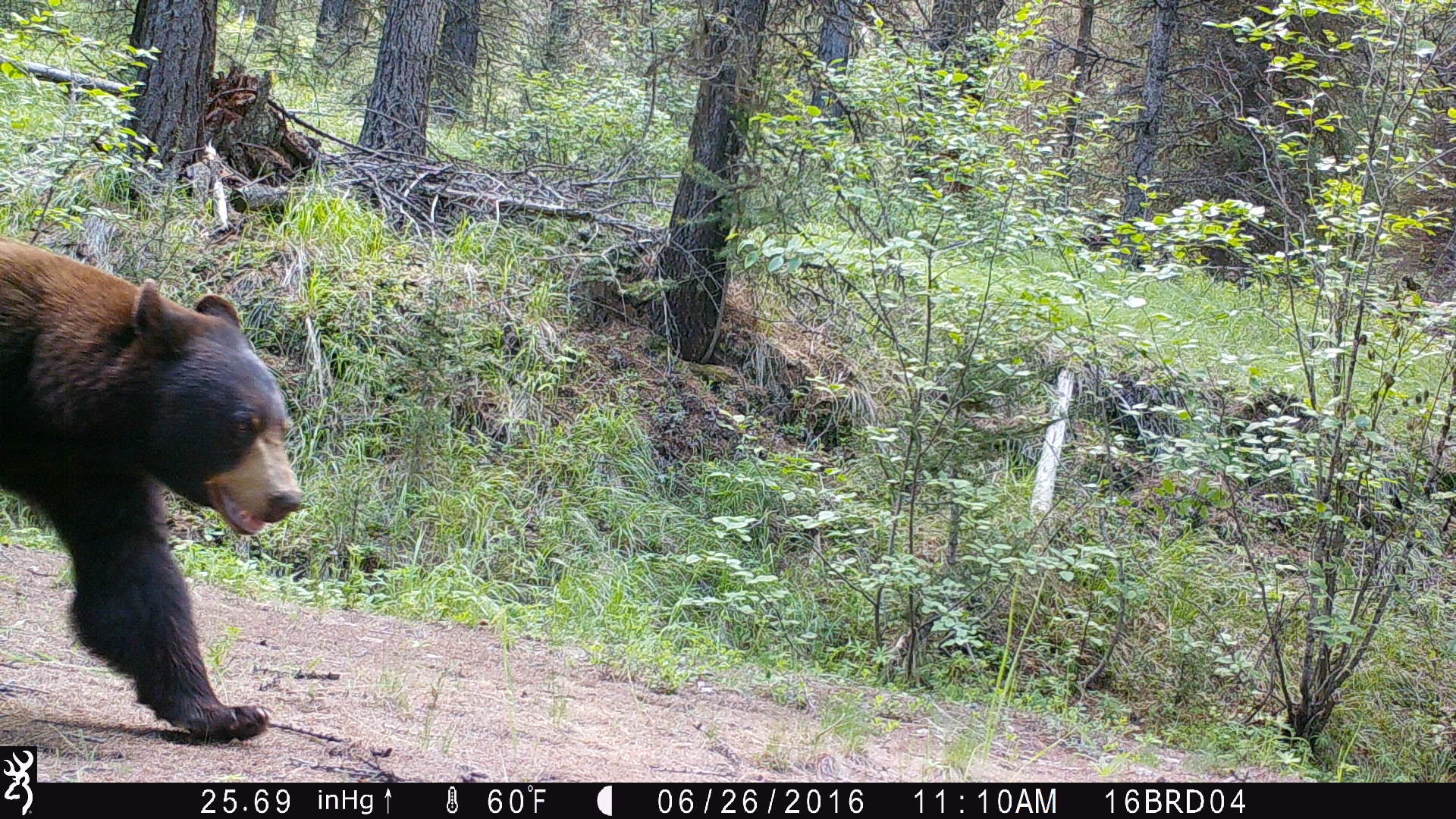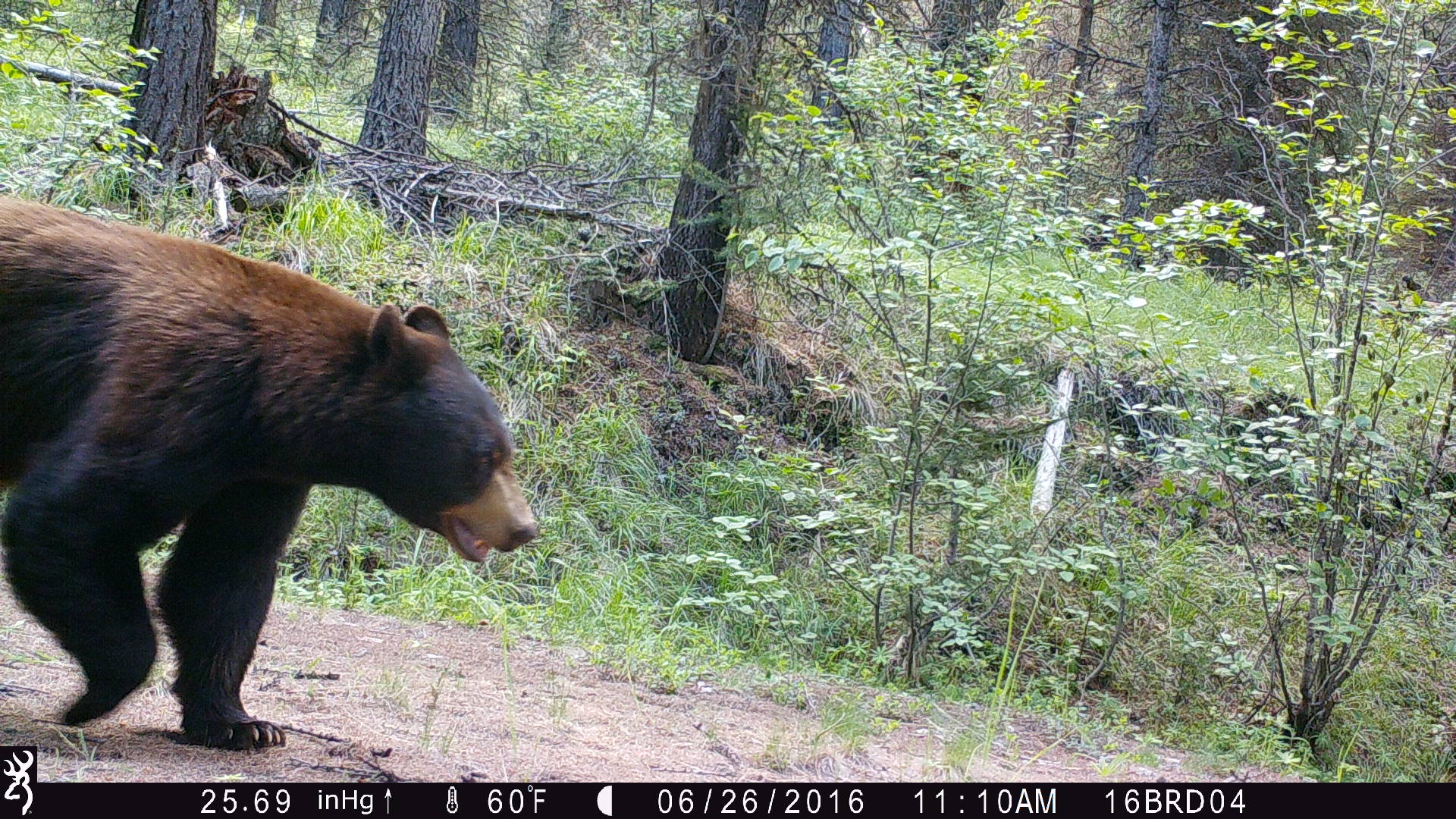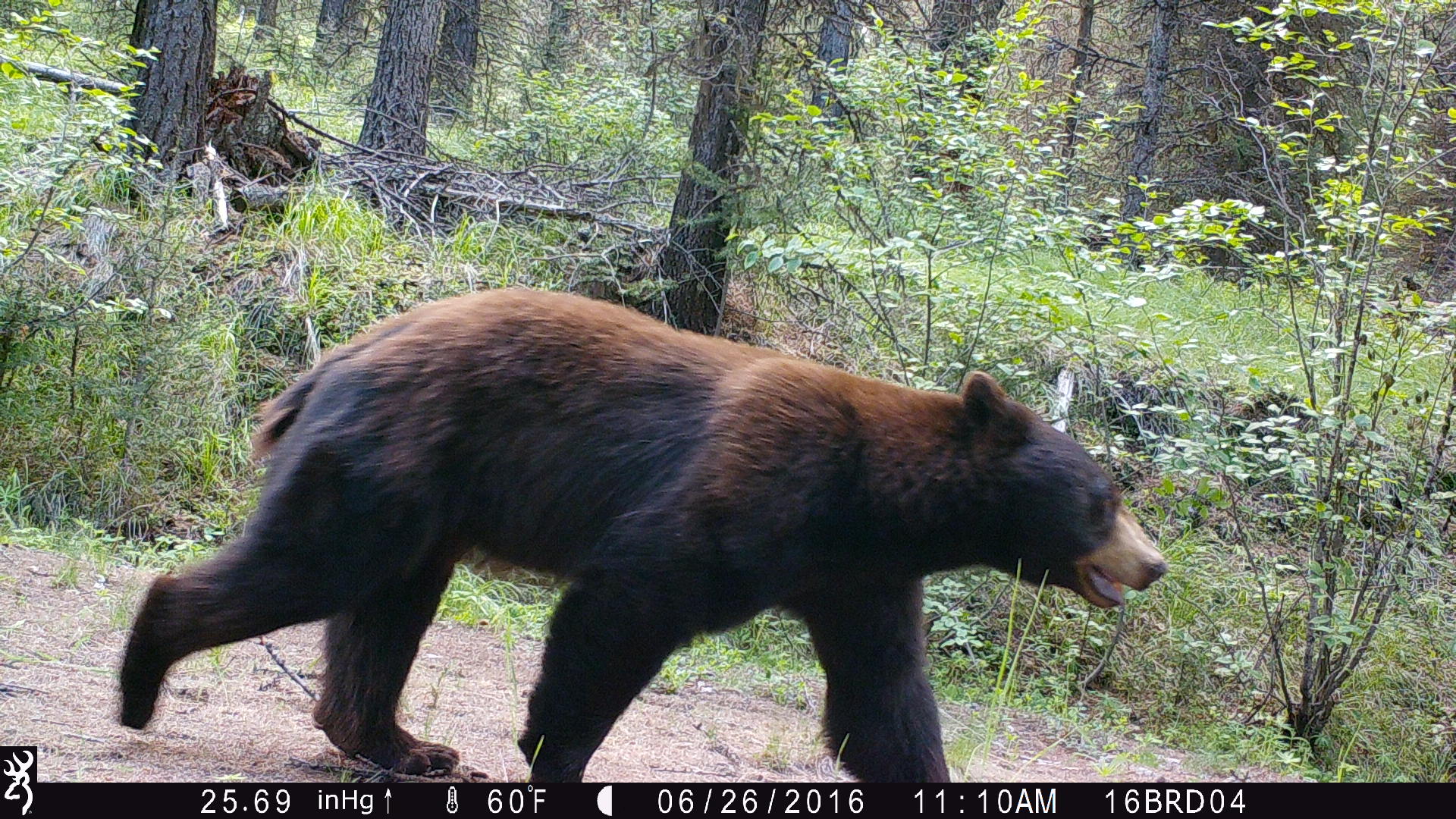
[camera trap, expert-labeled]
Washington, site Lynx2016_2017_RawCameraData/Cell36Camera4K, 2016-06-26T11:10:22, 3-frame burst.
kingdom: Animalia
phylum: Chordata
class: Mammalia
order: Carnivora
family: Ursidae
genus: Ursus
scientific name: Ursus americanus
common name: american black bear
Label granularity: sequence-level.